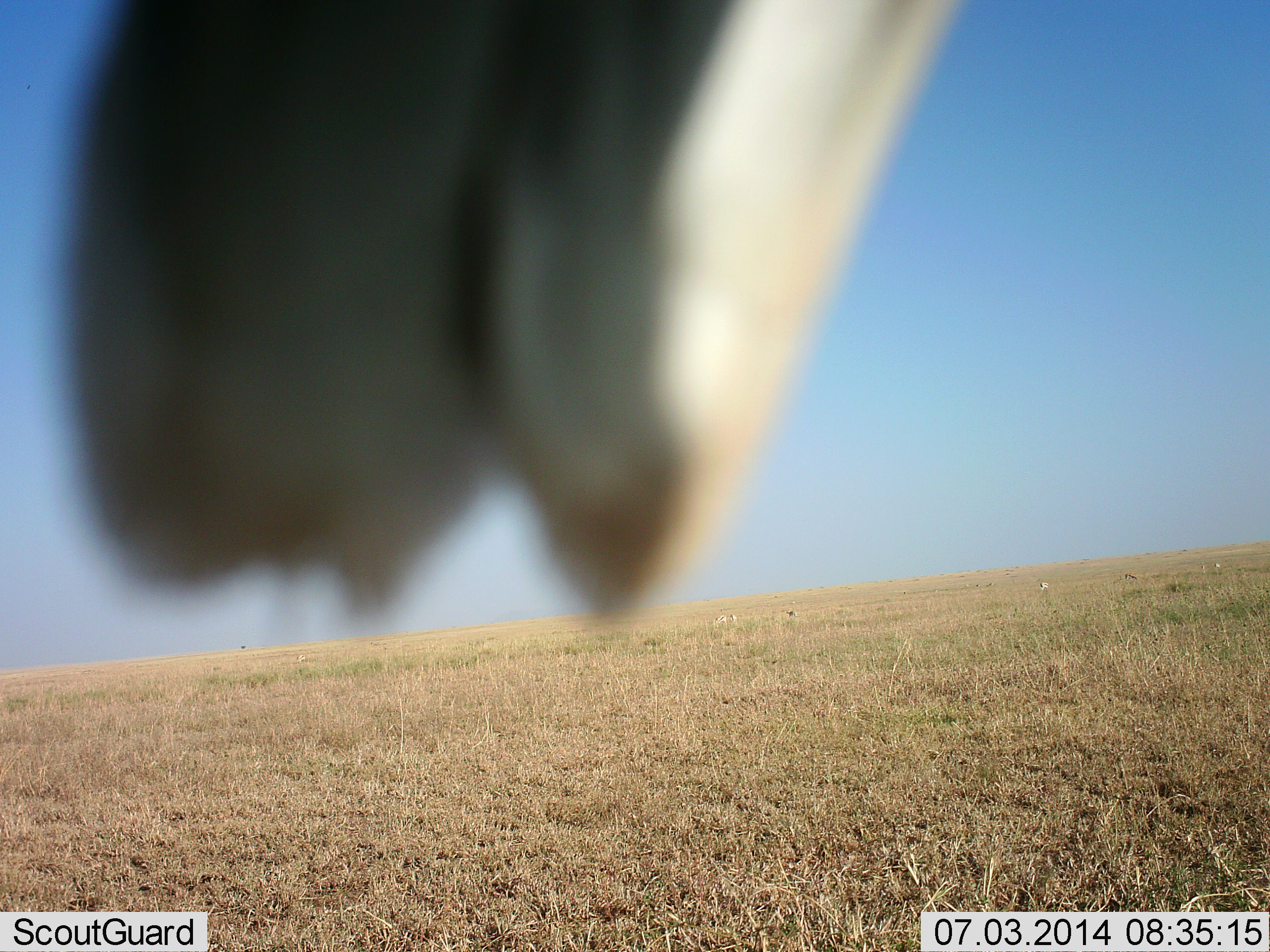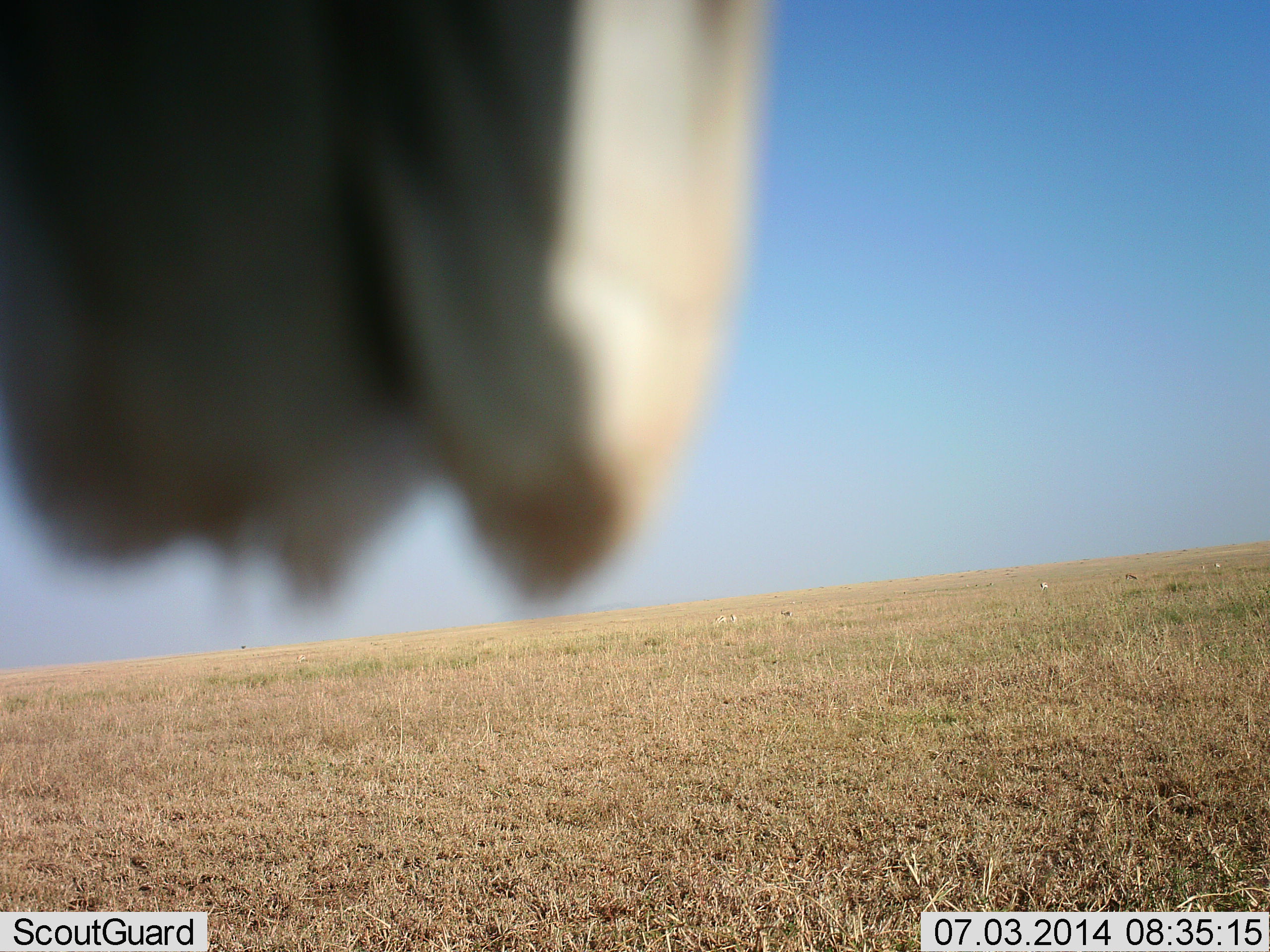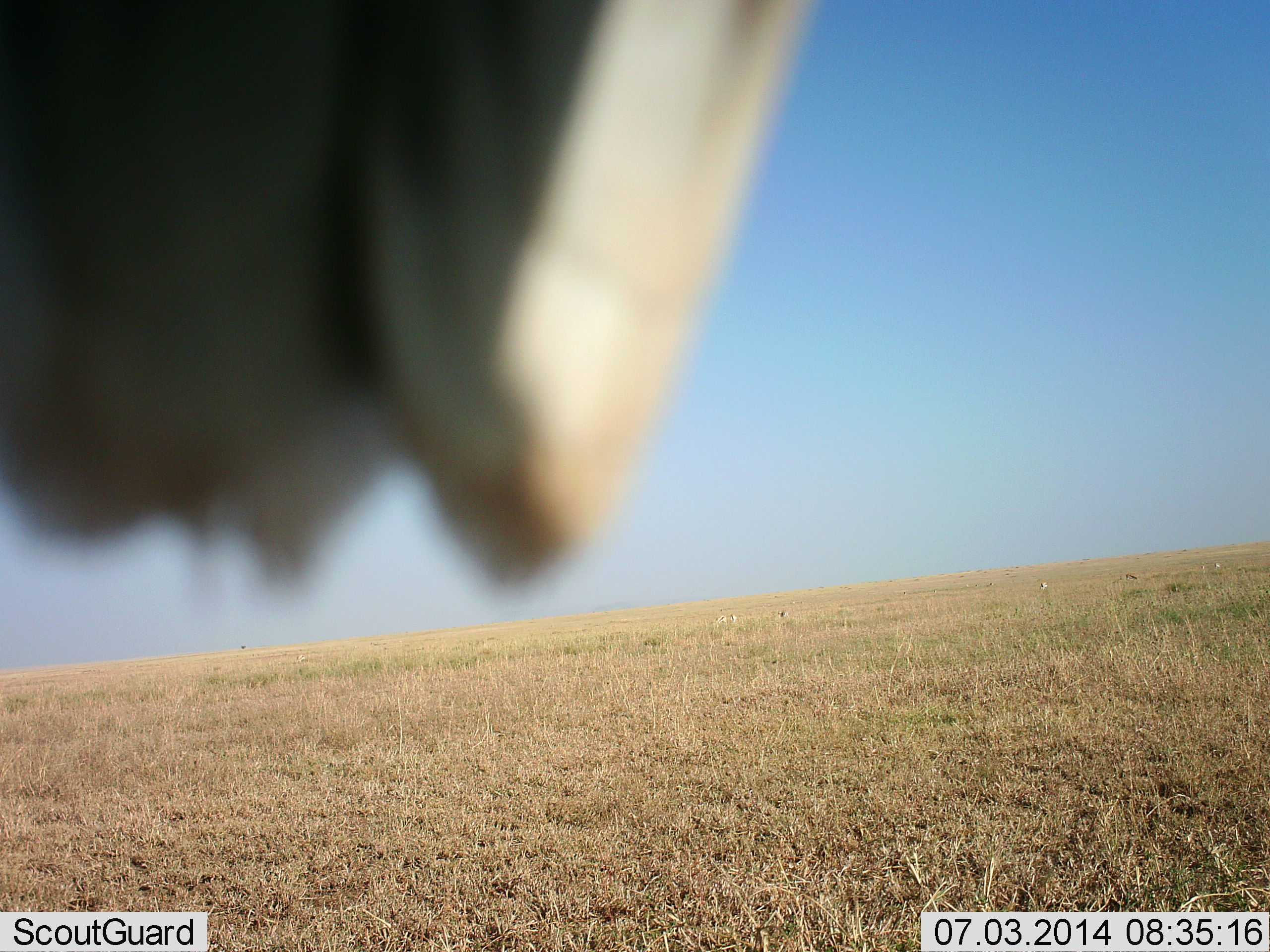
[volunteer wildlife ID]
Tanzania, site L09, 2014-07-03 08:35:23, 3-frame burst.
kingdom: Animalia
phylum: Chordata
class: Mammalia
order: Artiodactyla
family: Bovidae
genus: Eudorcas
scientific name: Eudorcas thomsonii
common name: thomson's gazelle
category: gazellethomsons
Gazellethomsons (thomson's gazelle) (Eudorcas thomsonii), count 4. Behavior (volunteer vote fractions): standing 50%, resting 0%, moving 67%, interacting 0%. Young present (vote fraction): 0%. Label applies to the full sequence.